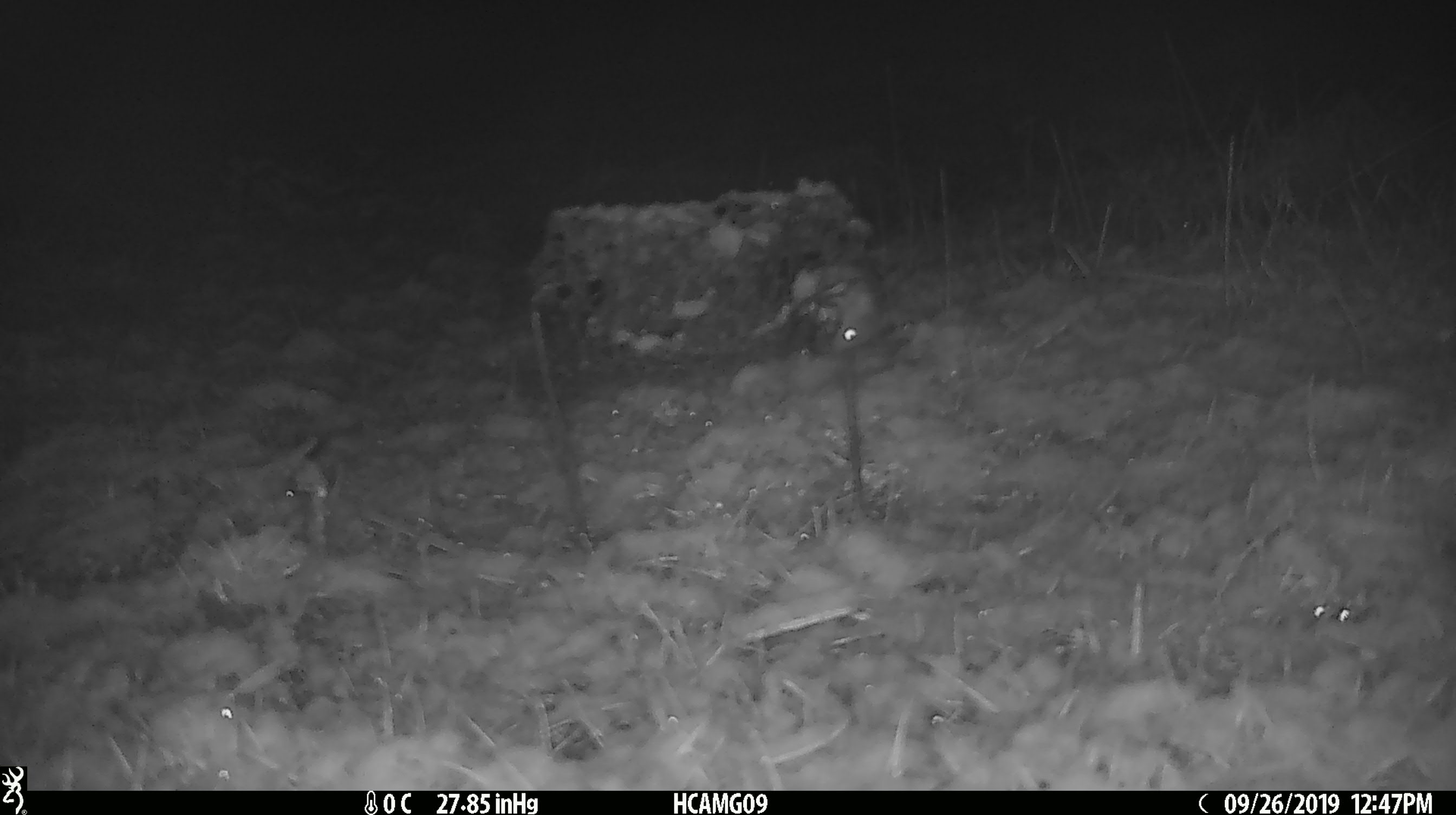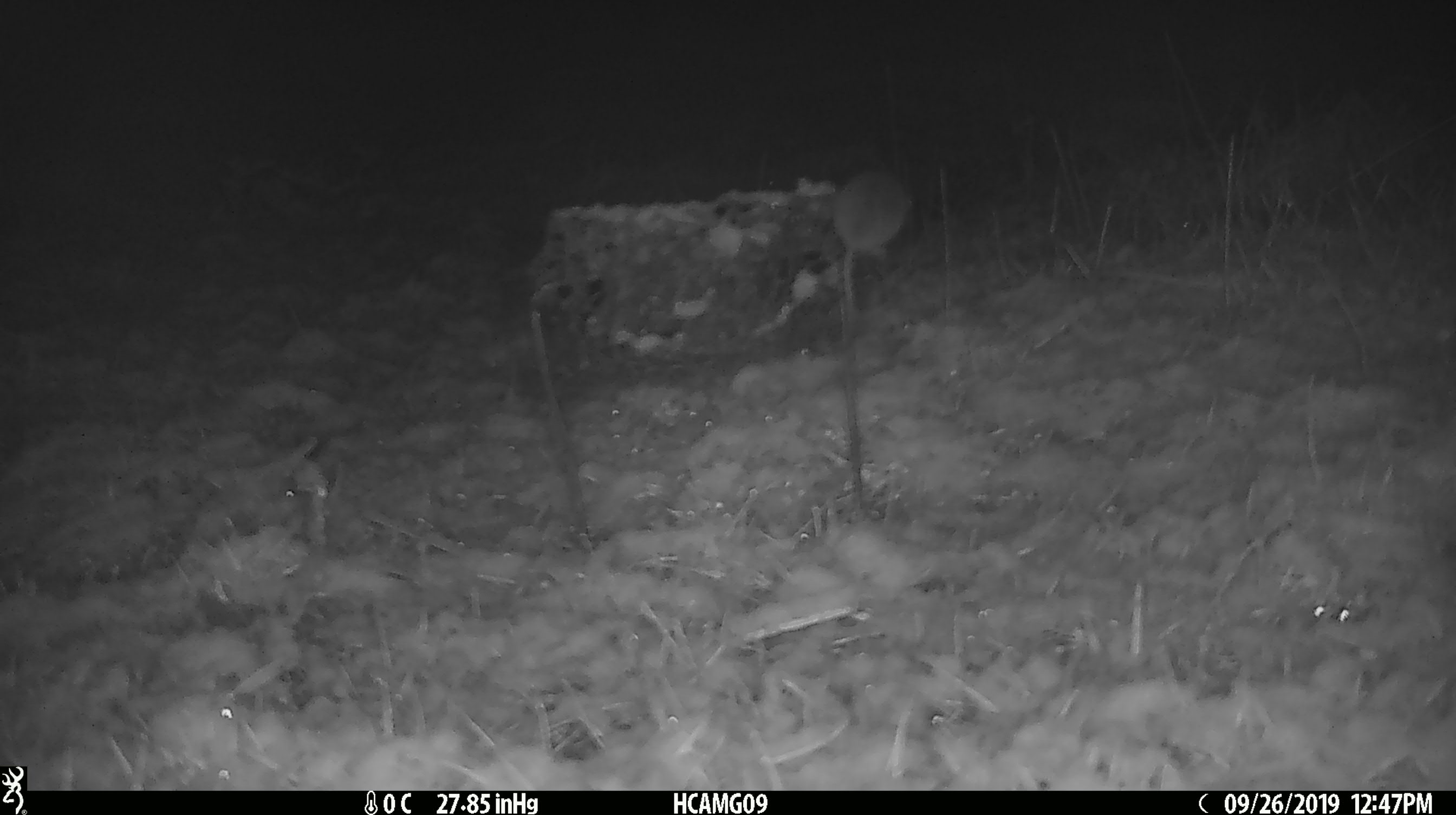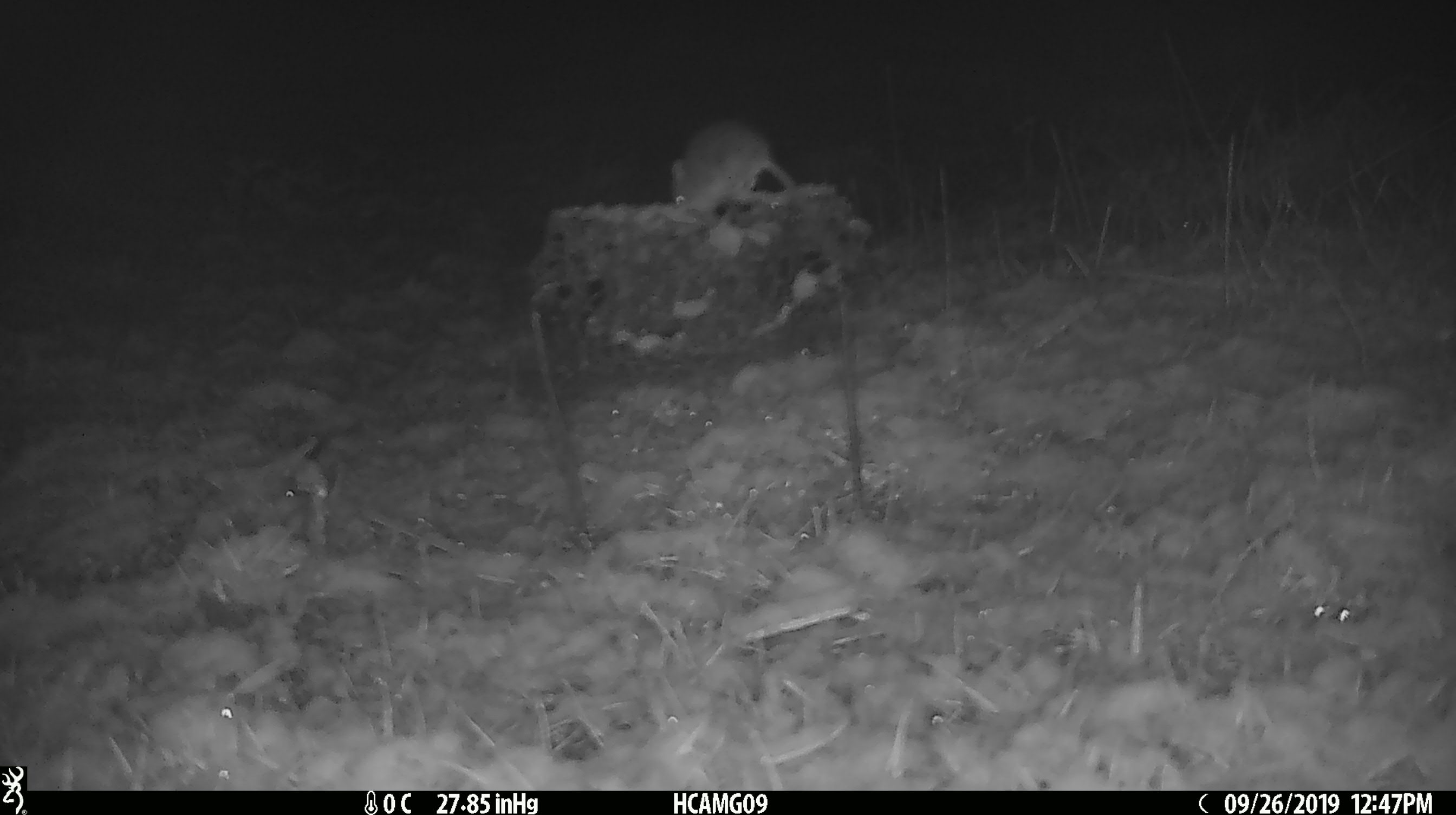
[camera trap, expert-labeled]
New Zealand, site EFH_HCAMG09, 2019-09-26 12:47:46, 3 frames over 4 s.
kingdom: Animalia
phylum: Chordata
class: Mammalia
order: Rodentia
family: Muridae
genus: Mus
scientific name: Mus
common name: mouse